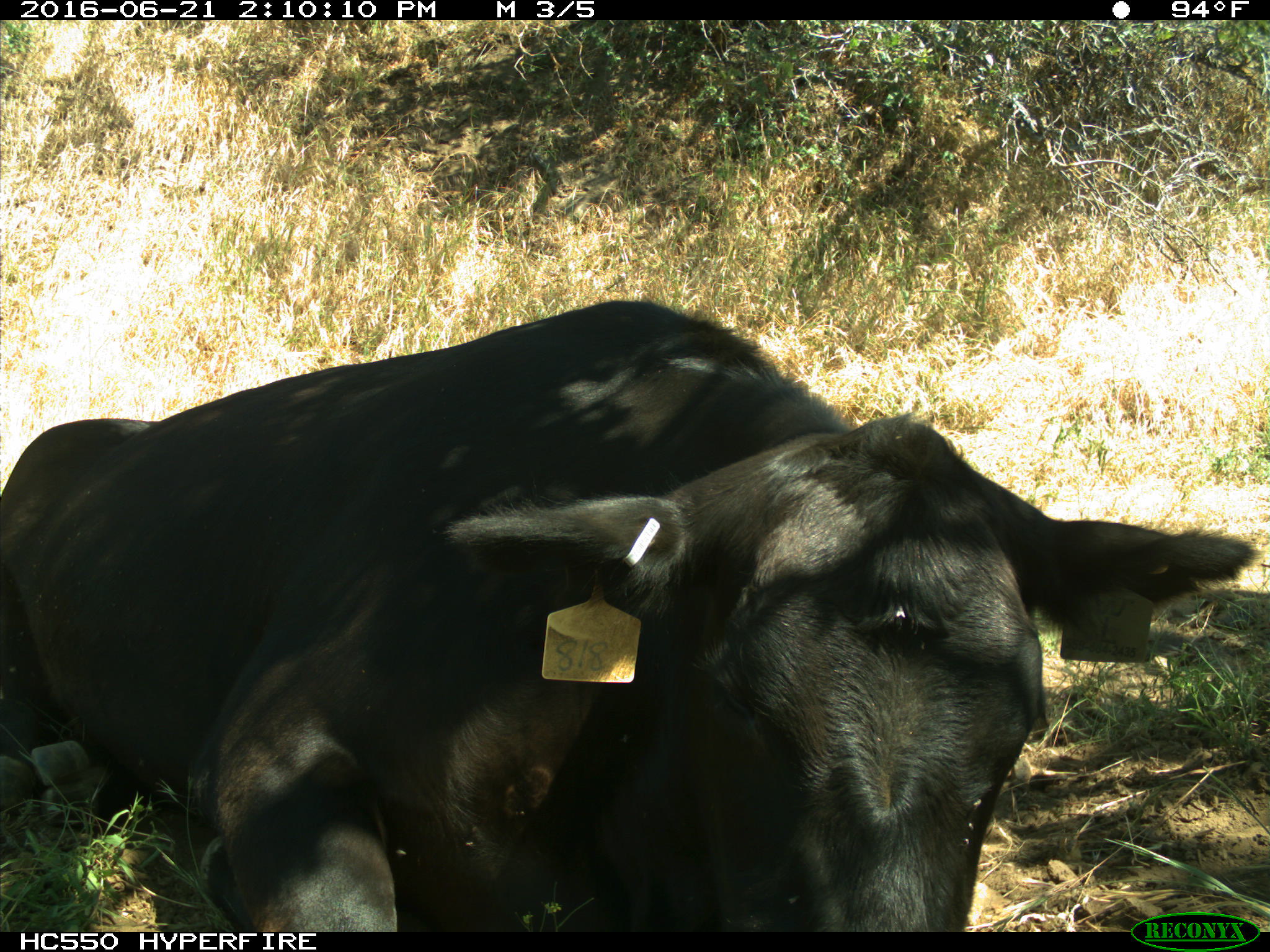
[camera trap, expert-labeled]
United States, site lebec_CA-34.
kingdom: Animalia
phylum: Chordata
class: Mammalia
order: Artiodactyla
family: Bovidae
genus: Bos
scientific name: Bos taurus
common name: domestic cow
Bos taurus (domestic cow).